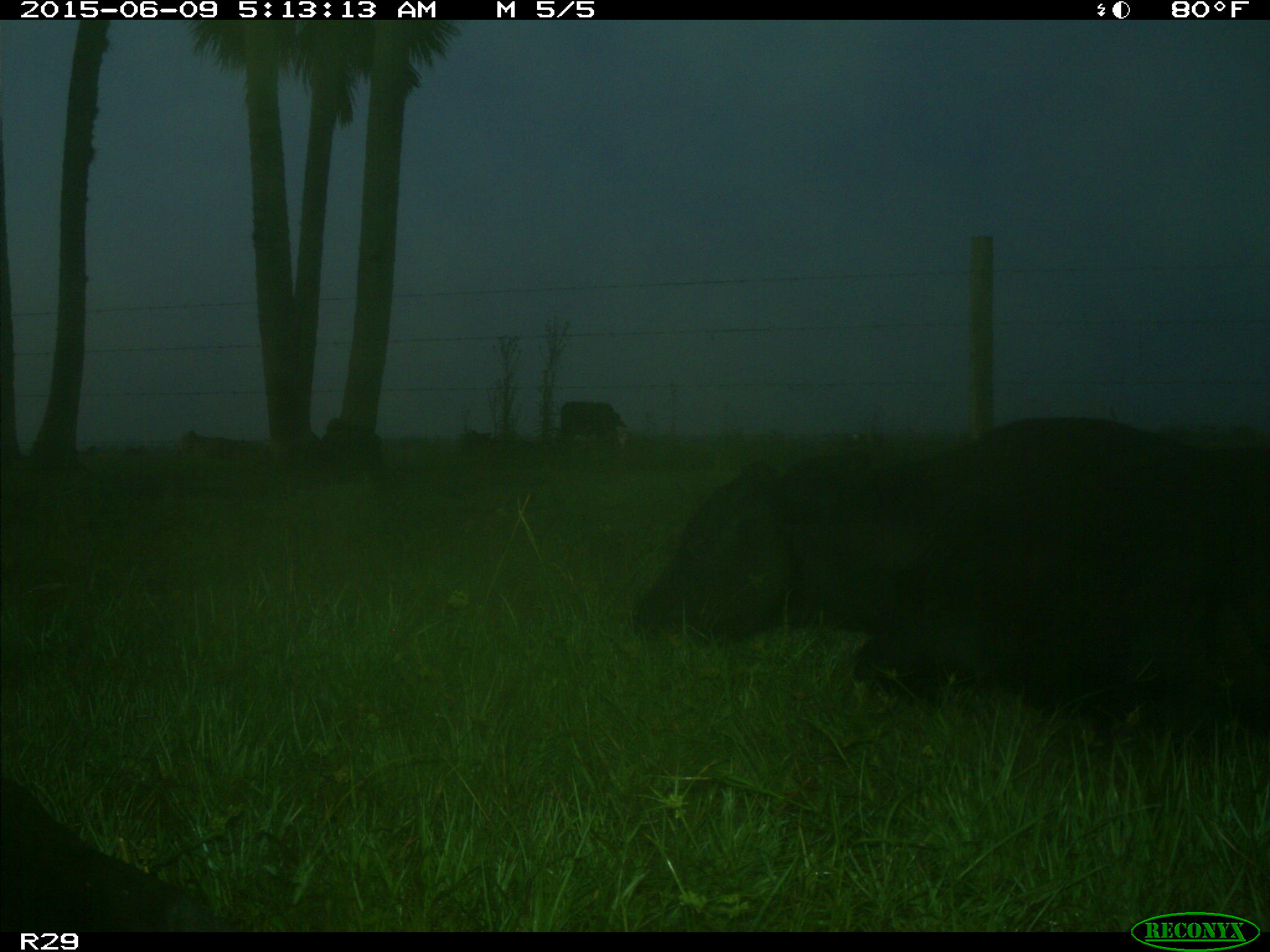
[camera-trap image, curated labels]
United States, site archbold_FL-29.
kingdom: Animalia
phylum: Chordata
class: Mammalia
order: Artiodactyla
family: Bovidae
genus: Bos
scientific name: Bos taurus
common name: domestic cow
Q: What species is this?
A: Bos taurus (domestic cow).